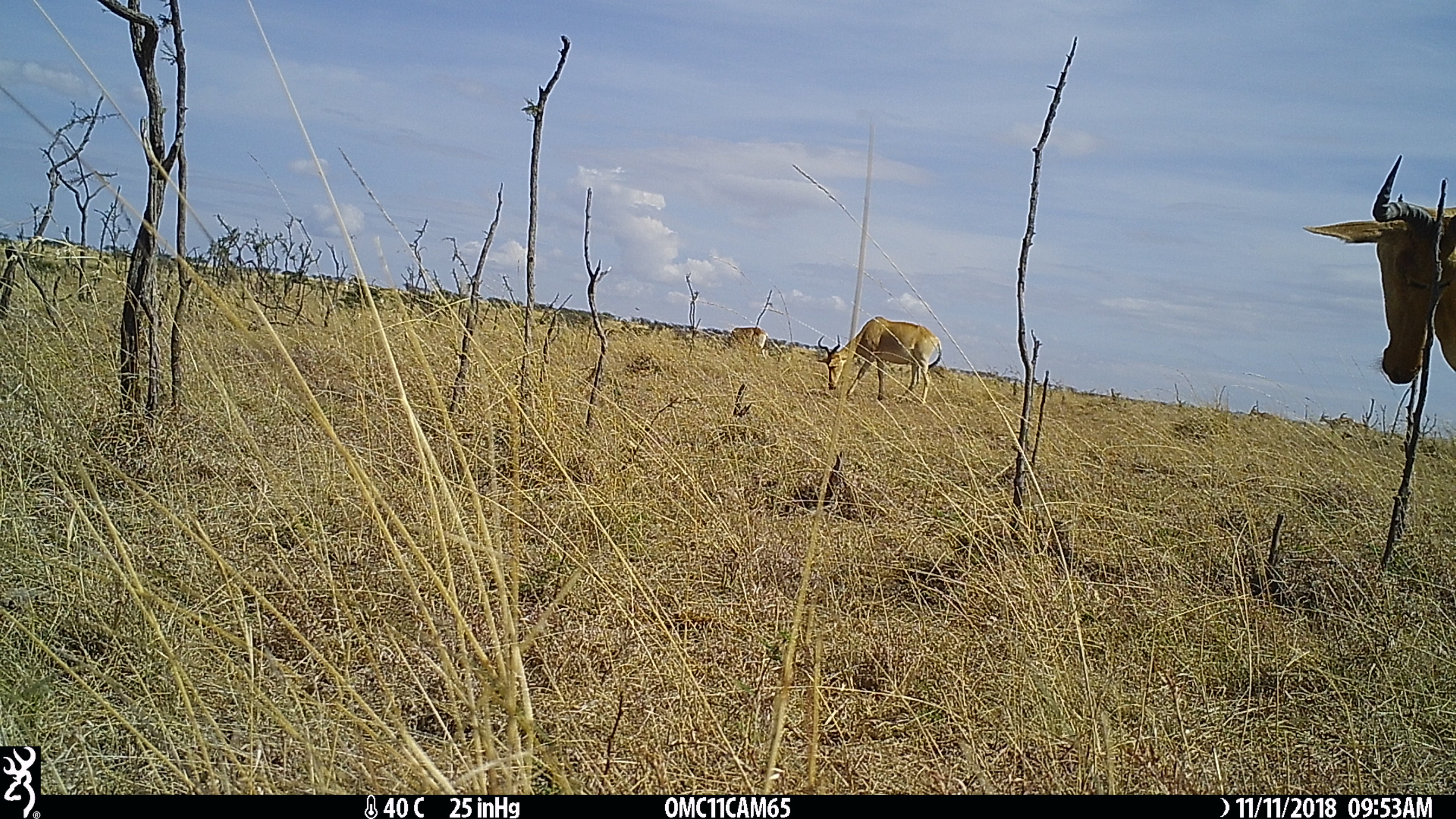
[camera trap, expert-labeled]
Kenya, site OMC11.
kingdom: Animalia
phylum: Chordata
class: Mammalia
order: Artiodactyla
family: Bovidae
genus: Alcelaphus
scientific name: Alcelaphus buselaphus cokii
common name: coke's hartebeest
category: hartebeest cokes